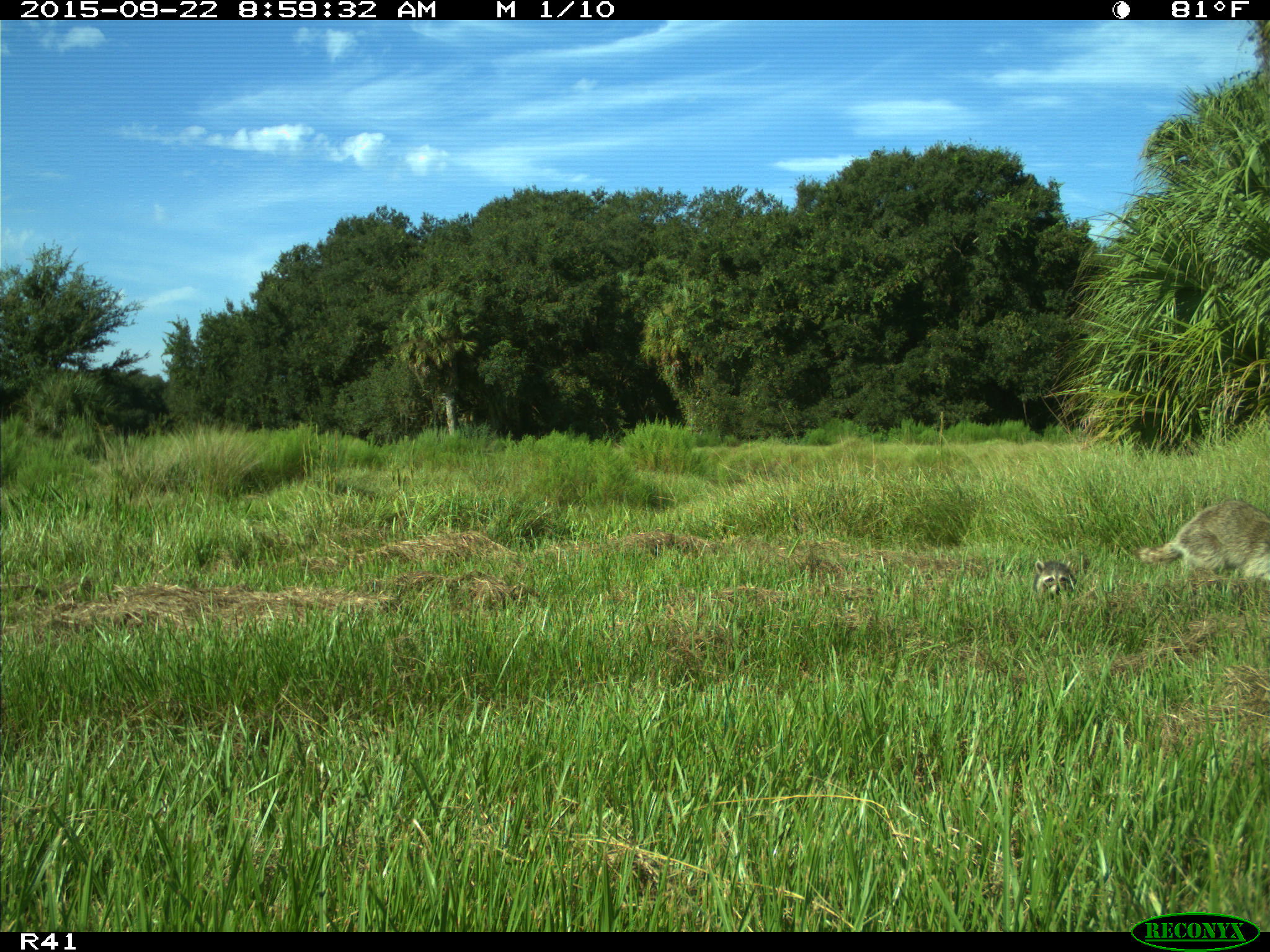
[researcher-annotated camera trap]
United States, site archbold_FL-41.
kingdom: Animalia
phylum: Chordata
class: Mammalia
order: Carnivora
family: Procyonidae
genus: Procyon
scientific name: Procyon lotor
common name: common raccoon